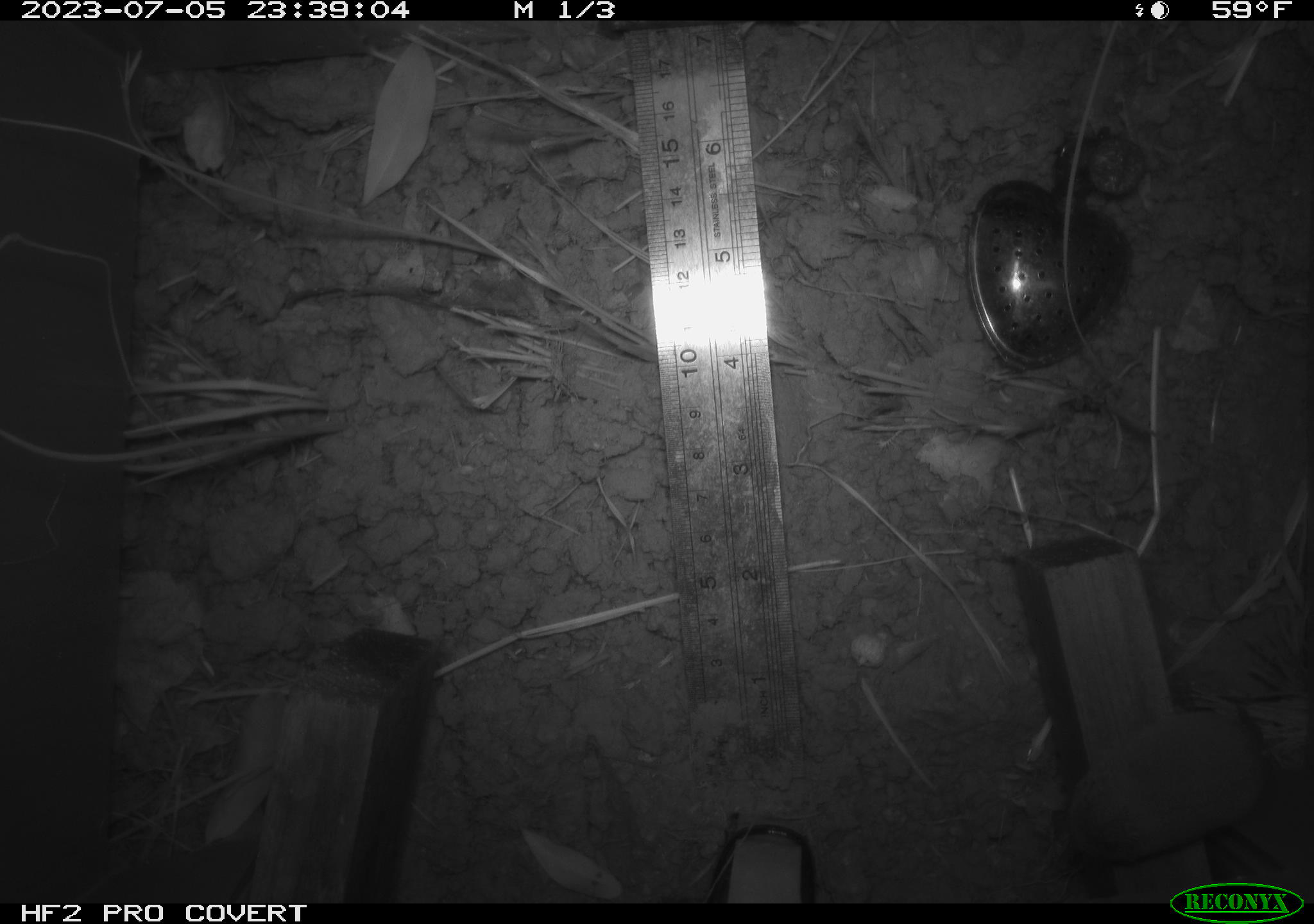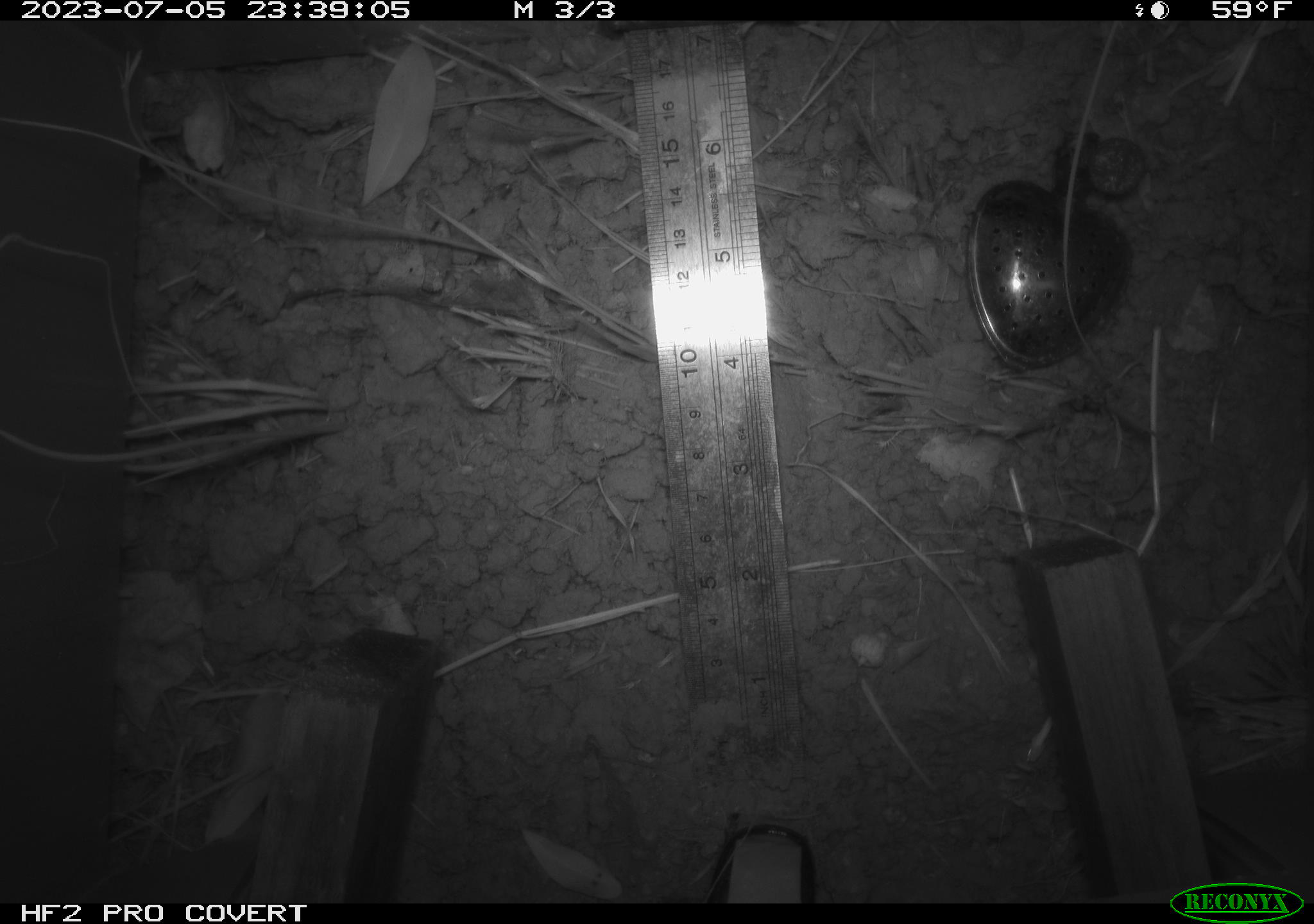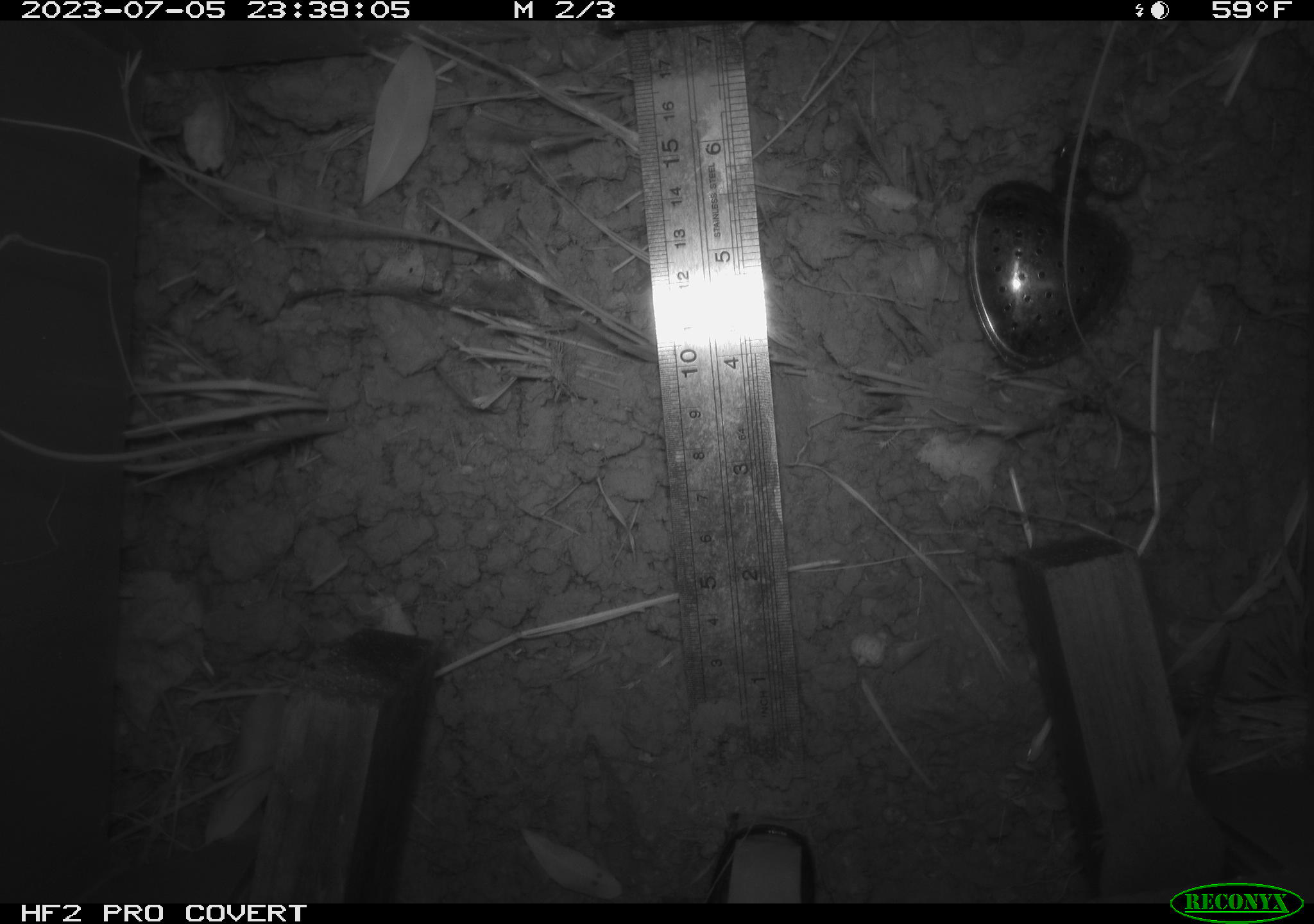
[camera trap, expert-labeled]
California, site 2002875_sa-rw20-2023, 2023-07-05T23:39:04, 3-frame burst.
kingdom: Animalia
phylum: Chordata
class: Mammalia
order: Rodentia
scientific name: Rodentia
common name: rodent